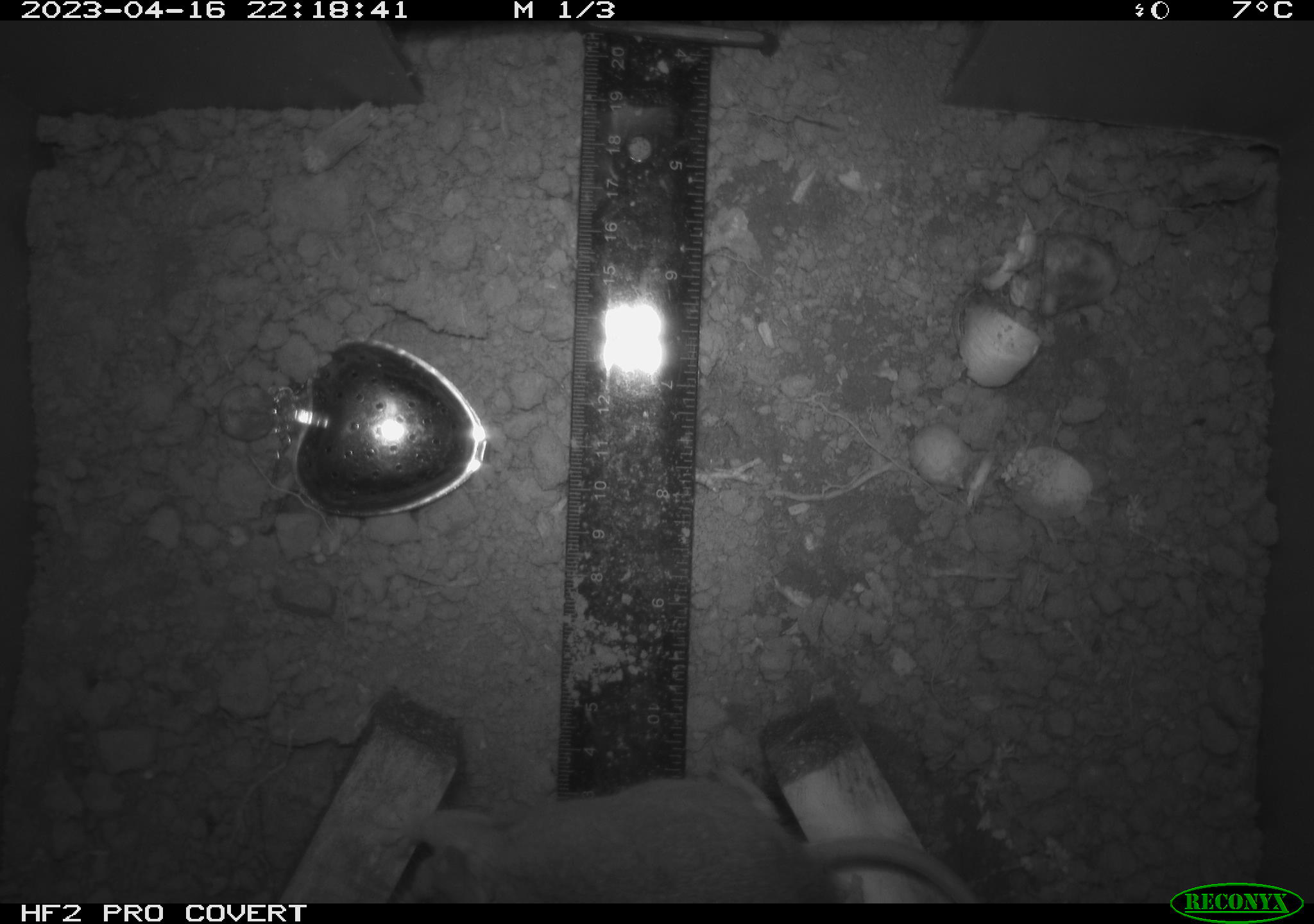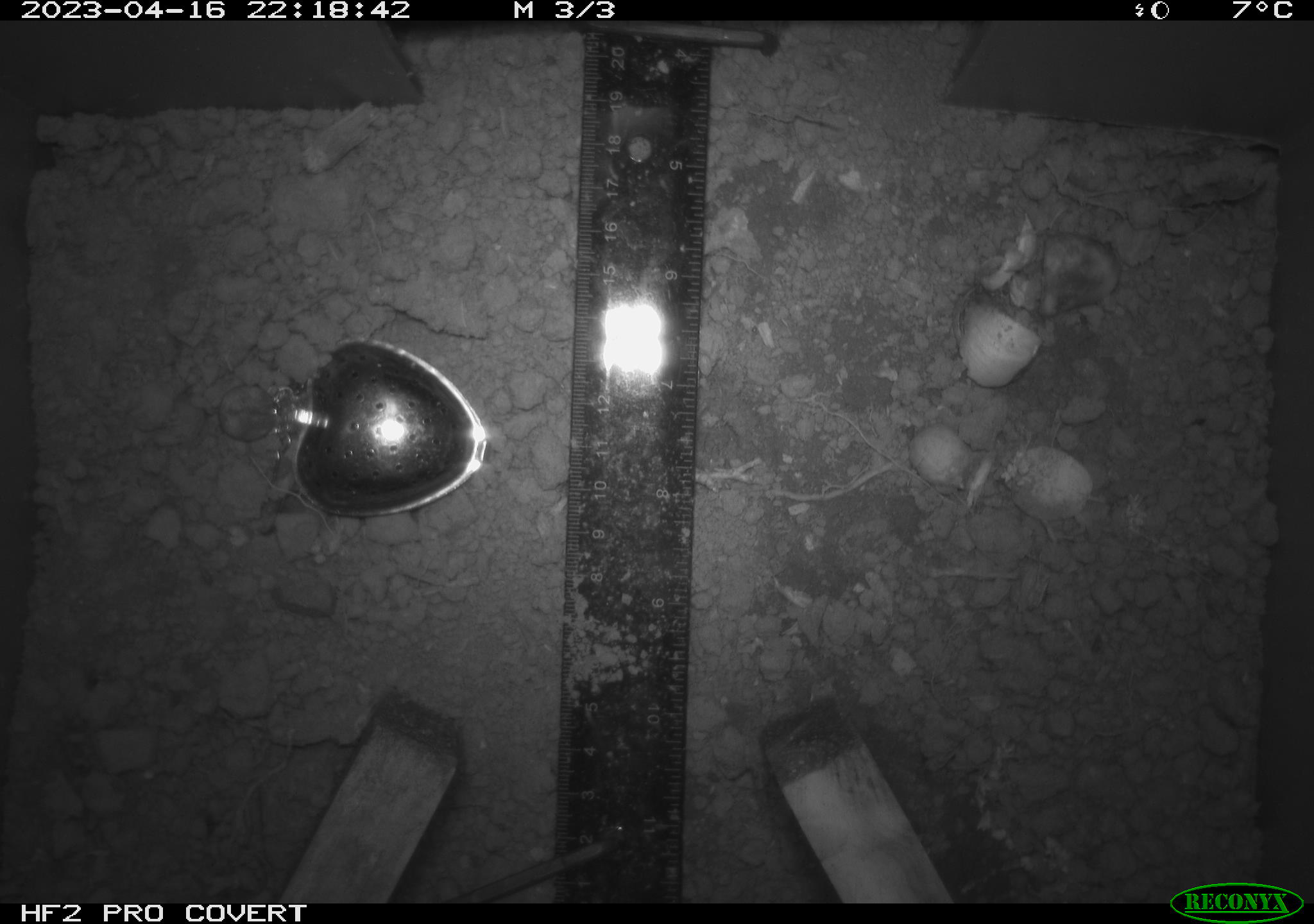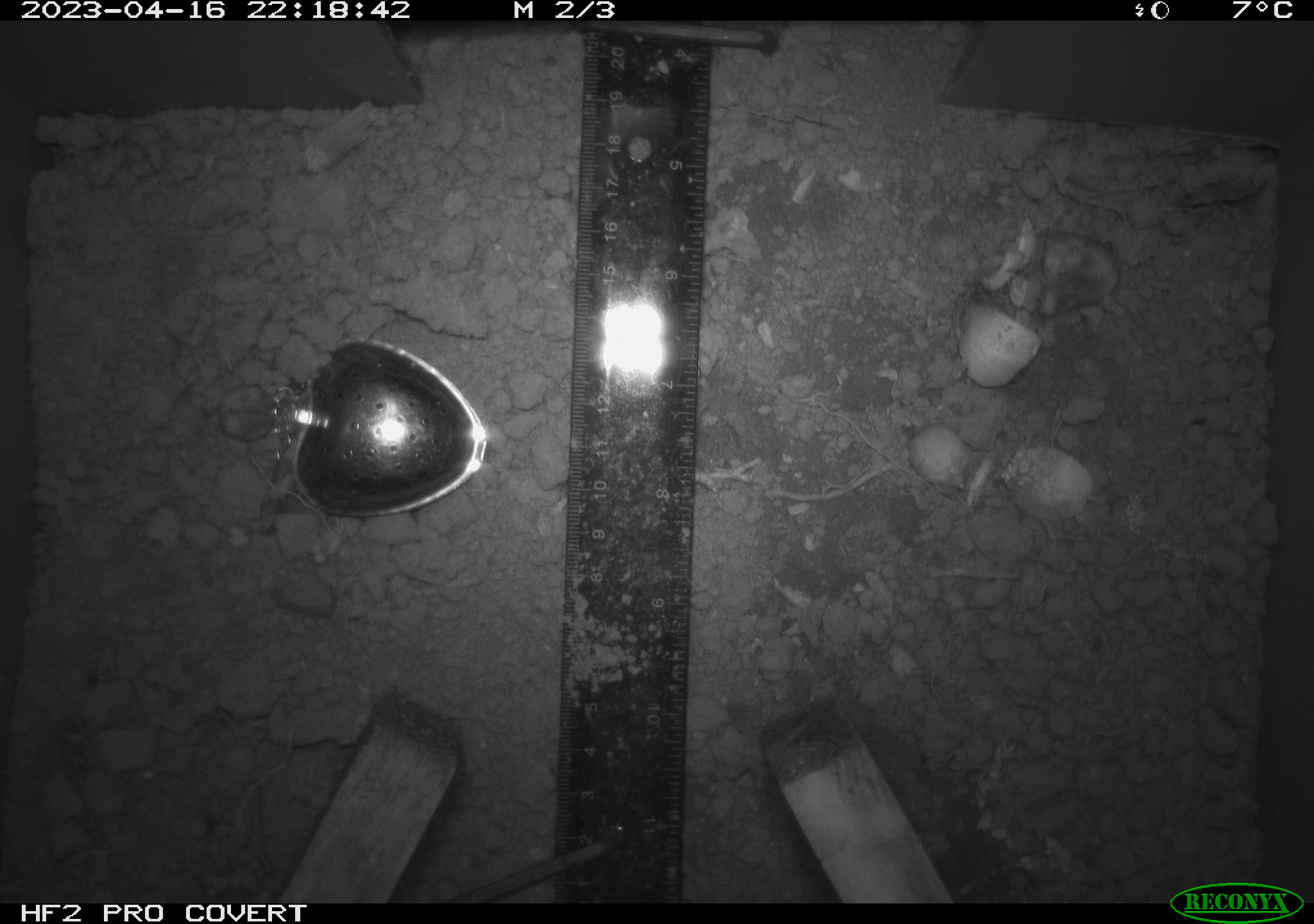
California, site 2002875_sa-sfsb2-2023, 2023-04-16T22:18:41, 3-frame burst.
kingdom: Animalia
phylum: Chordata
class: Mammalia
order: Rodentia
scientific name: Rodentia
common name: mouse species